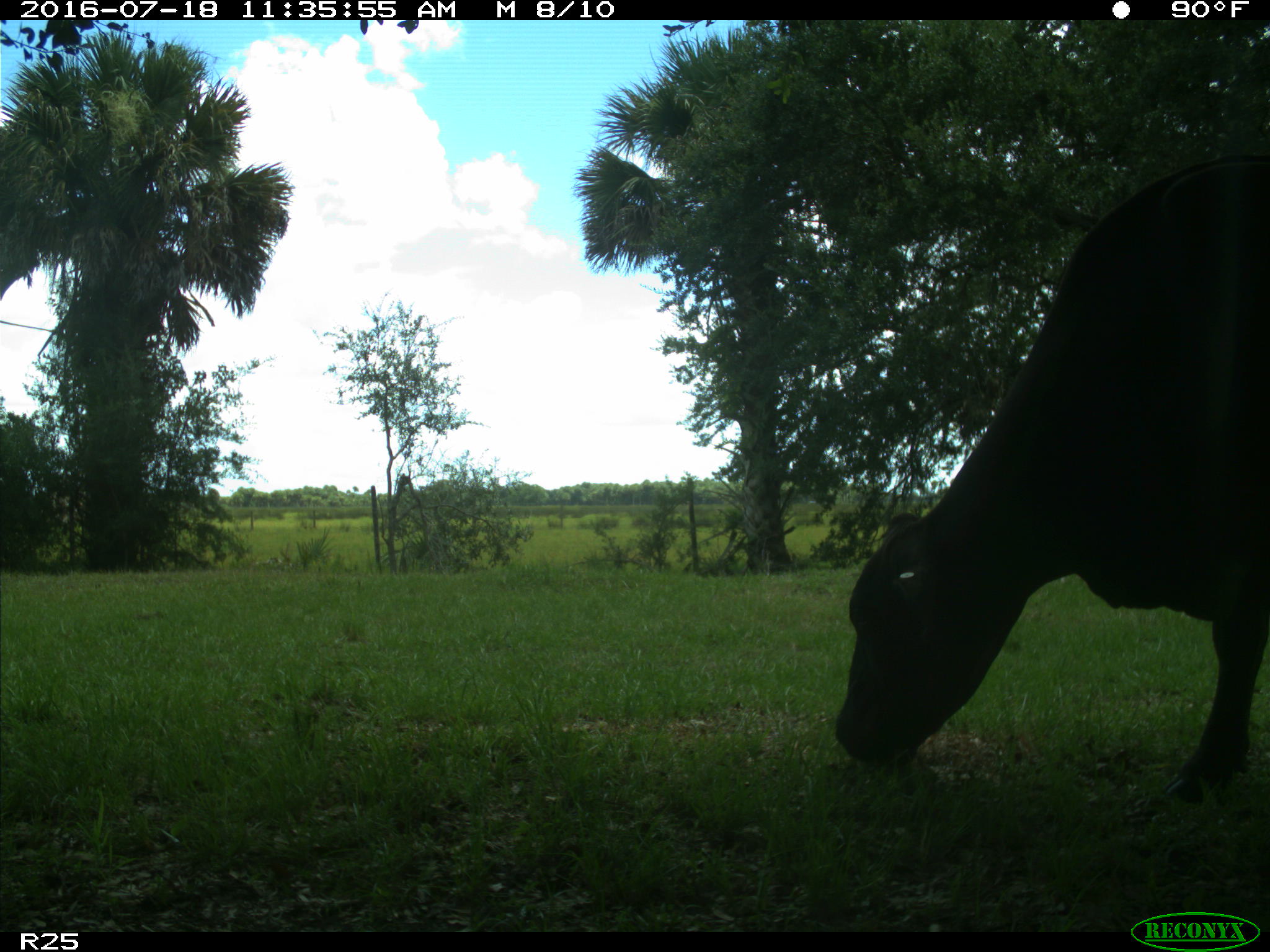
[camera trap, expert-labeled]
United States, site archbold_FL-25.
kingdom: Animalia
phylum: Chordata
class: Mammalia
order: Artiodactyla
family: Bovidae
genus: Bos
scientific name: Bos taurus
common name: domestic cow